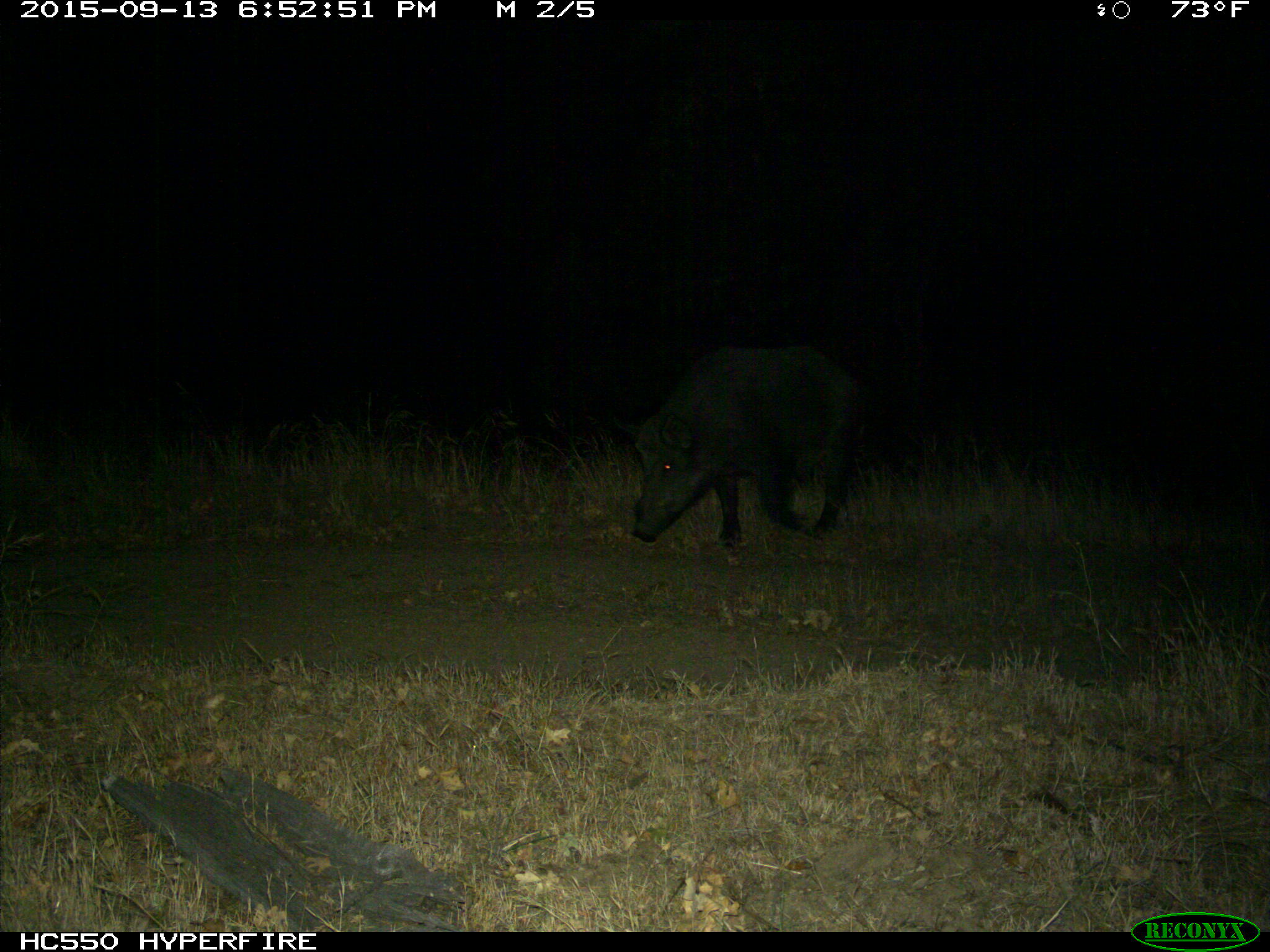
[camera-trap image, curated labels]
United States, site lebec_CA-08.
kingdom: Animalia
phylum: Chordata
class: Mammalia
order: Artiodactyla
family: Suidae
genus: Sus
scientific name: Sus scrofa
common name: wild boar